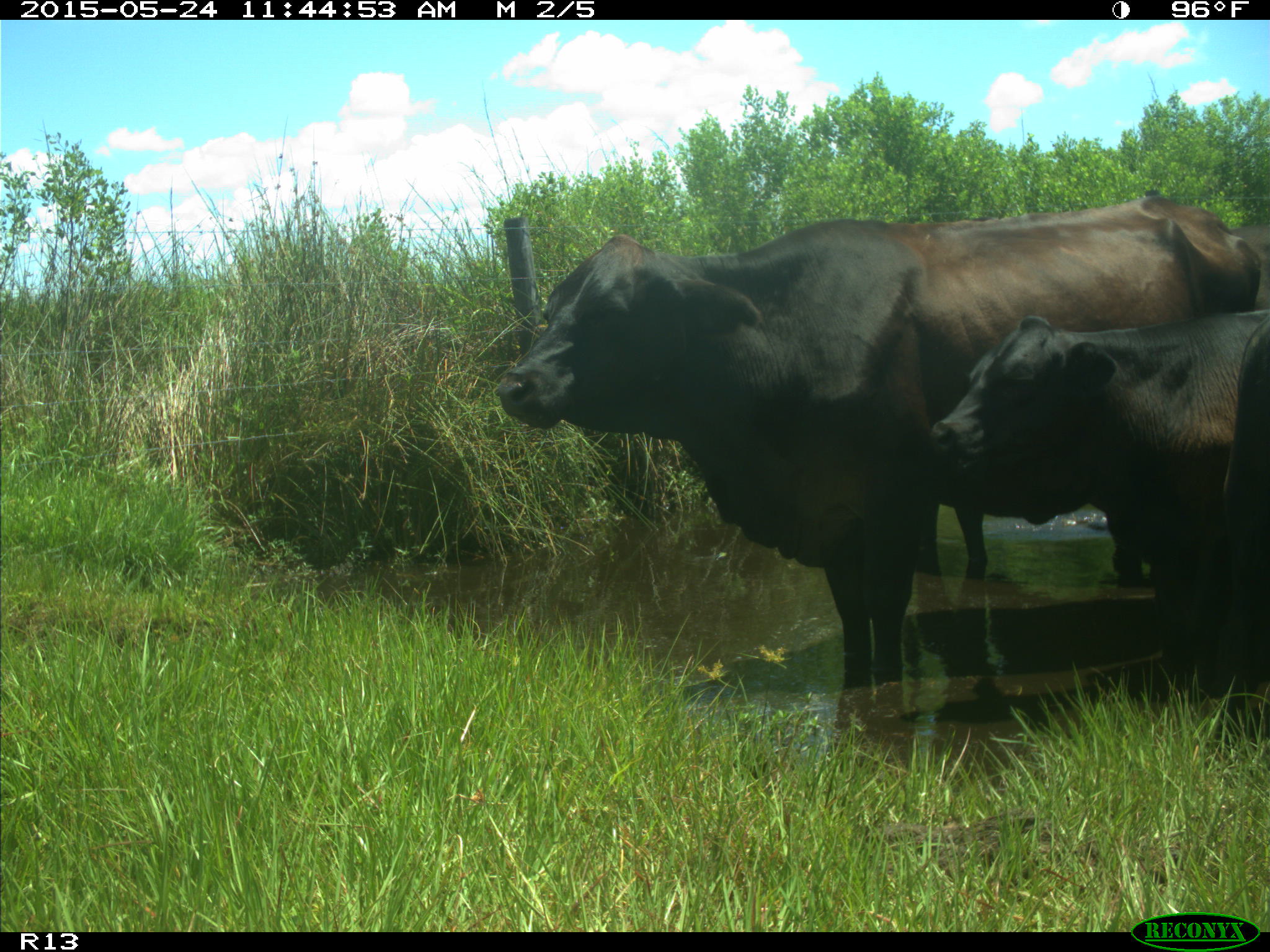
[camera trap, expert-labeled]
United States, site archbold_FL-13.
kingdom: Animalia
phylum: Chordata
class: Mammalia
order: Artiodactyla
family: Bovidae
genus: Bos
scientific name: Bos taurus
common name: domestic cow